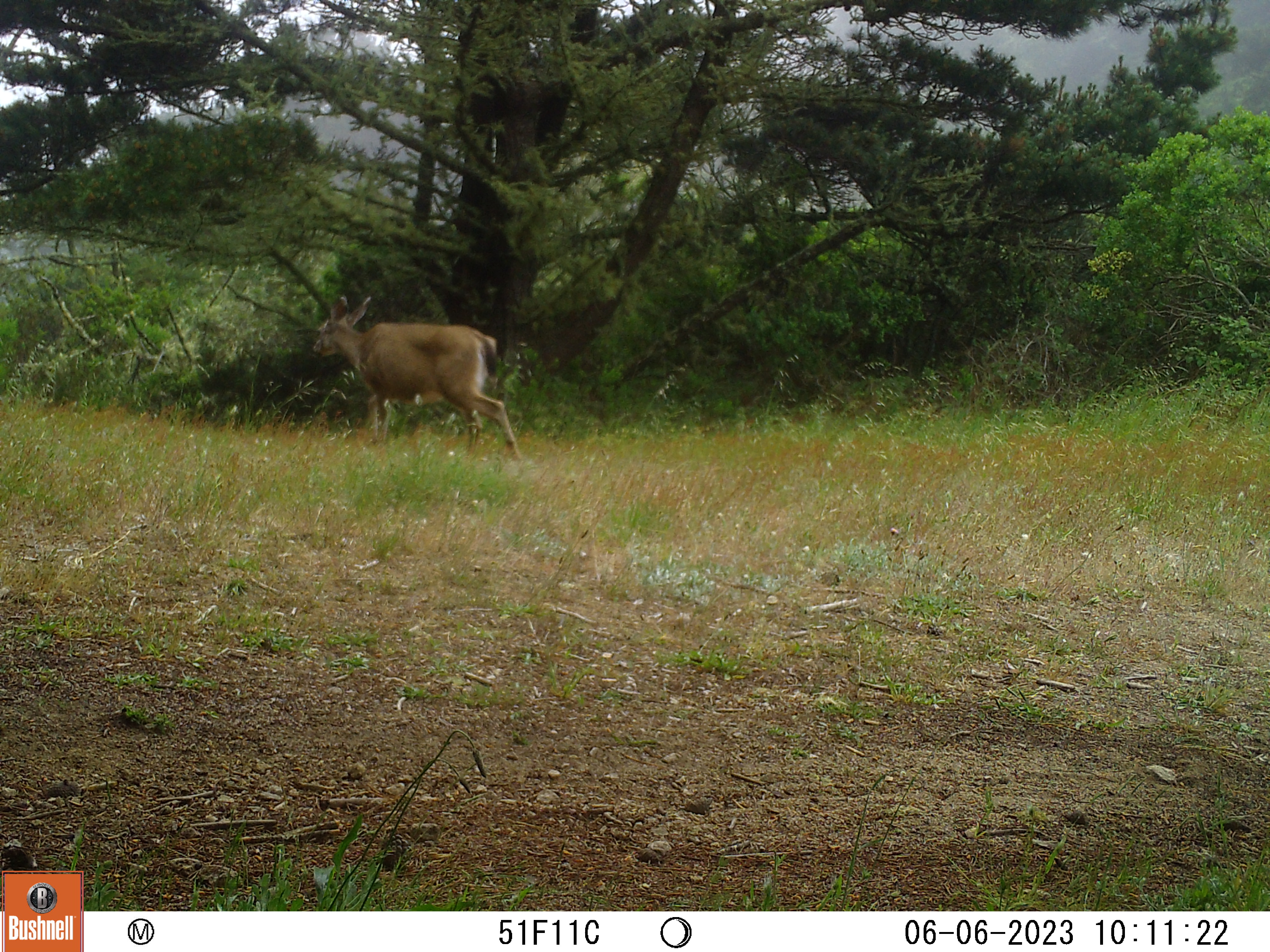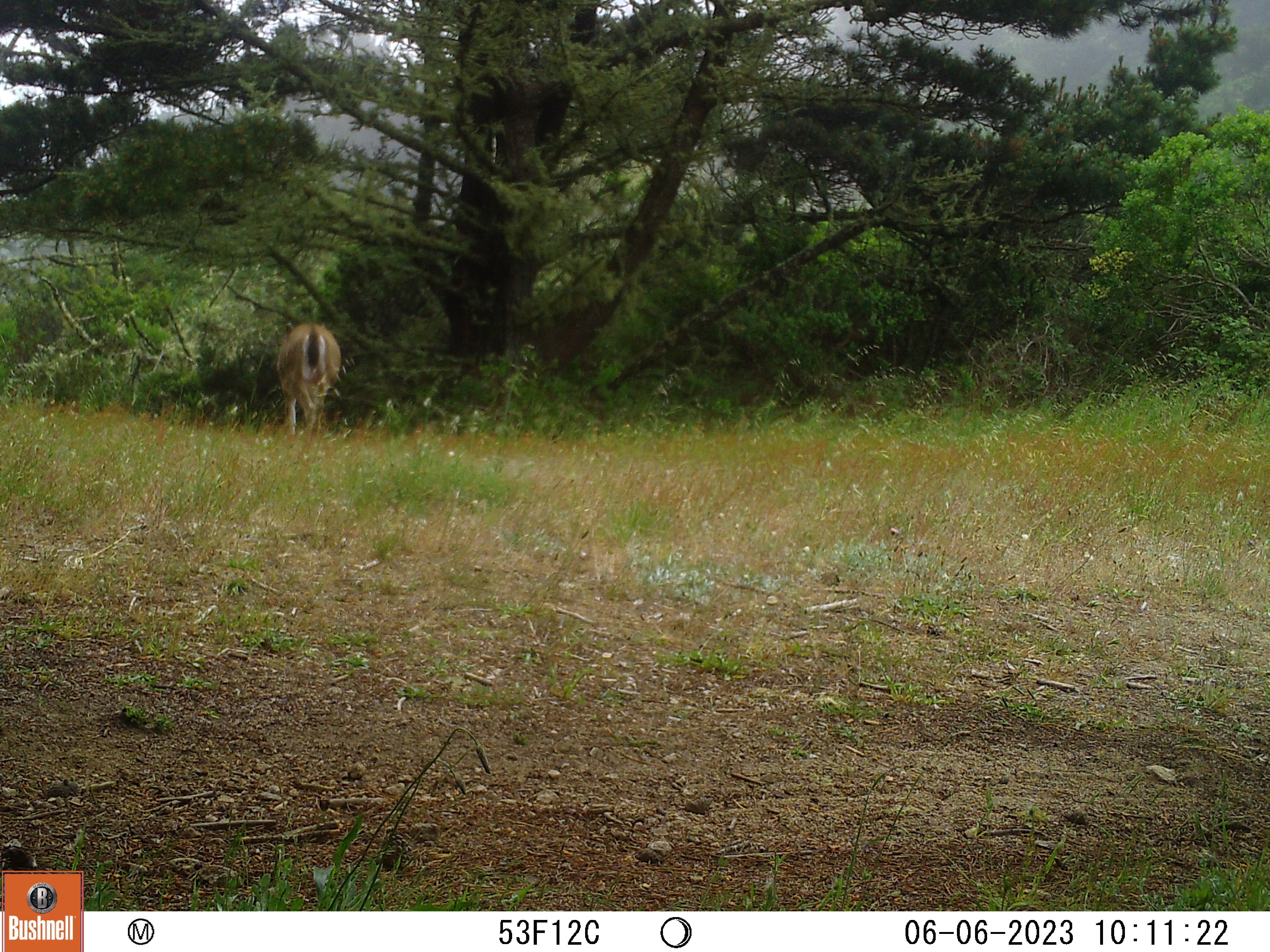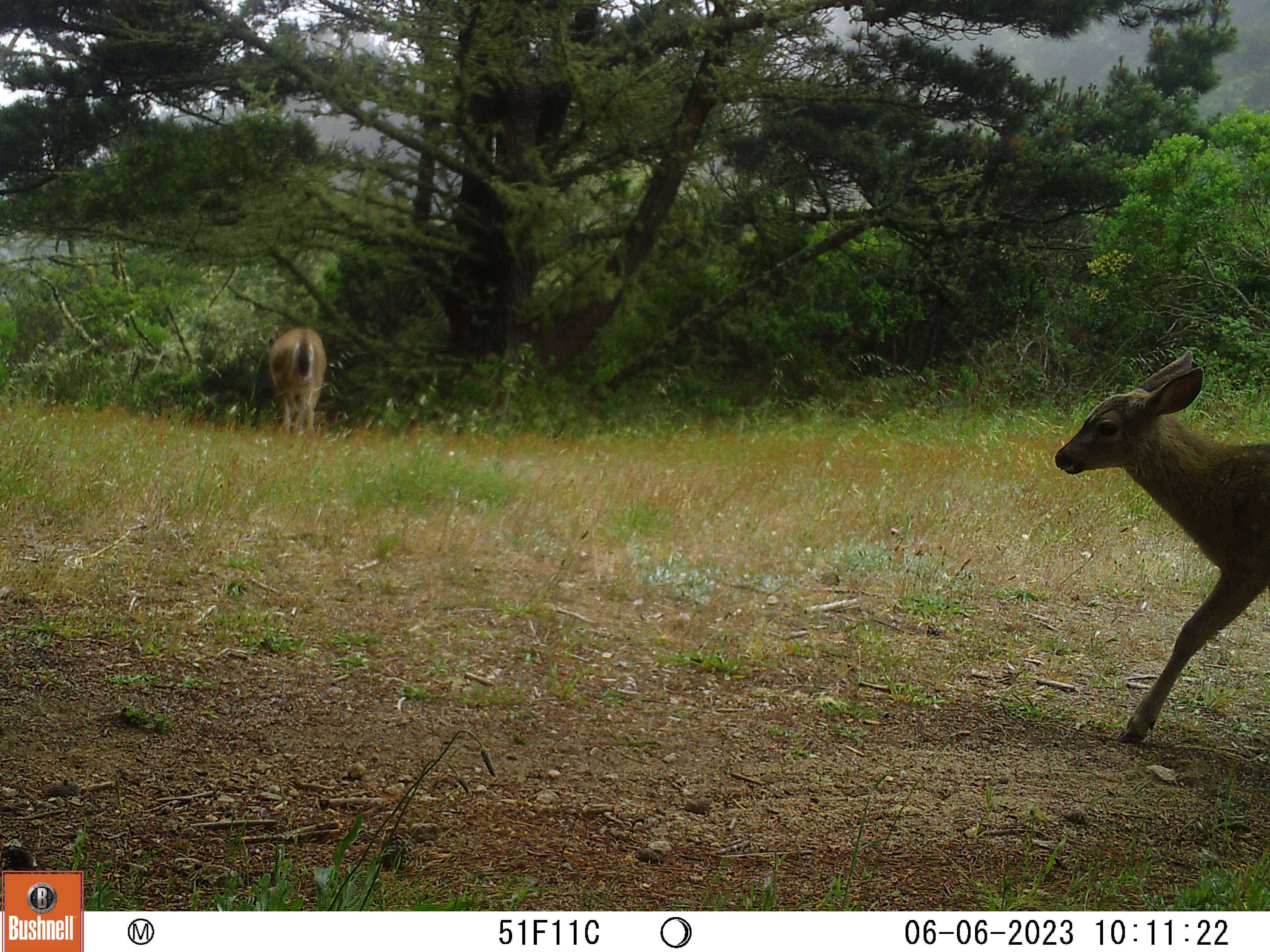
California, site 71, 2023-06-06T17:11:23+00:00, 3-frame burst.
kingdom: Animalia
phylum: Chordata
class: Mammalia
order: Artiodactyla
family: Cervidae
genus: Odocoileus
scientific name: Odocoileus hemionus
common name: mule deer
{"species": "mule deer (Odocoileus hemionus)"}